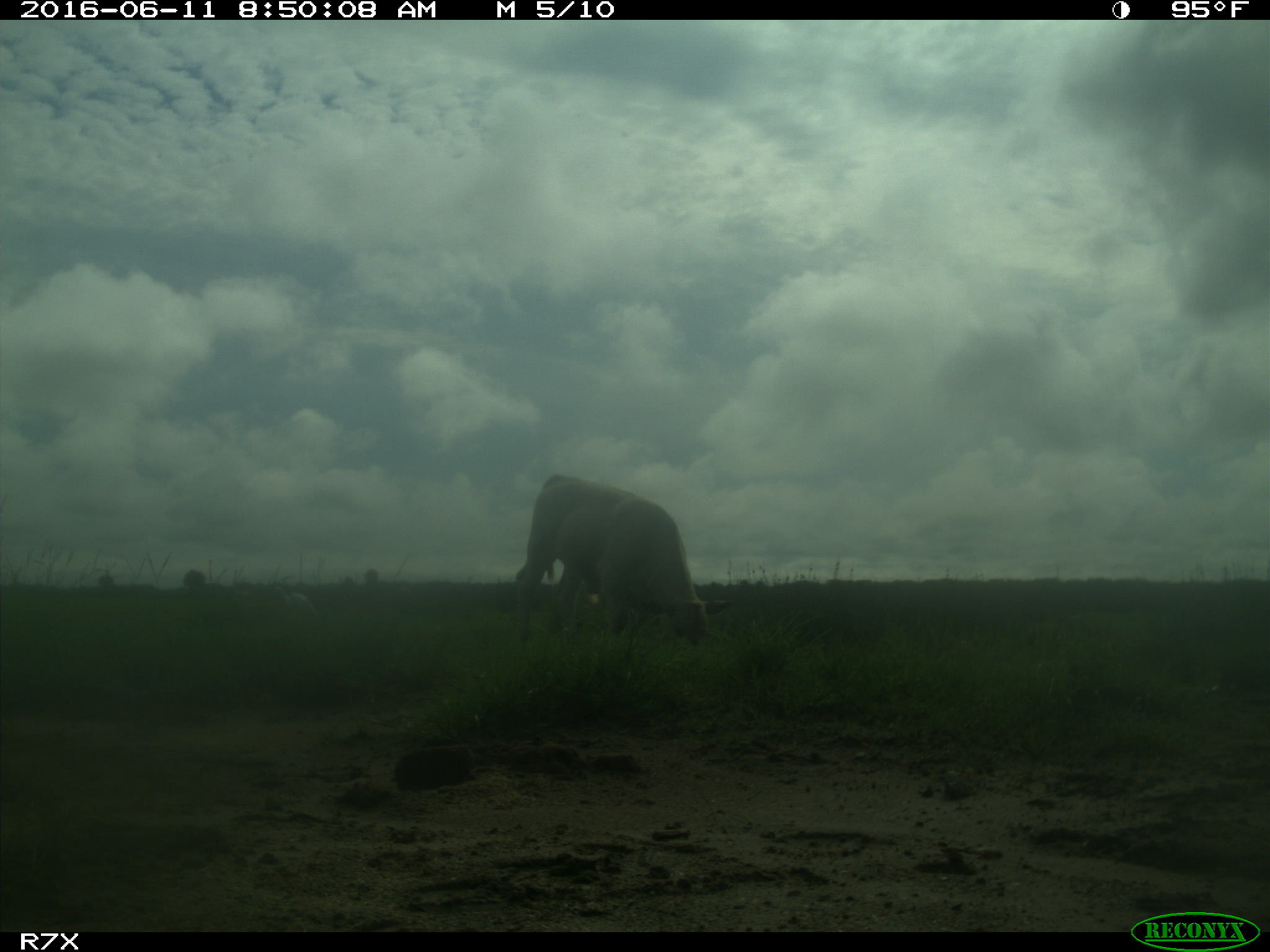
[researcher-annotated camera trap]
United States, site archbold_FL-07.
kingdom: Animalia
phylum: Chordata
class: Mammalia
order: Artiodactyla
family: Bovidae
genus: Bos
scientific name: Bos taurus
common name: domestic cow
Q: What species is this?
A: Bos taurus (domestic cow).